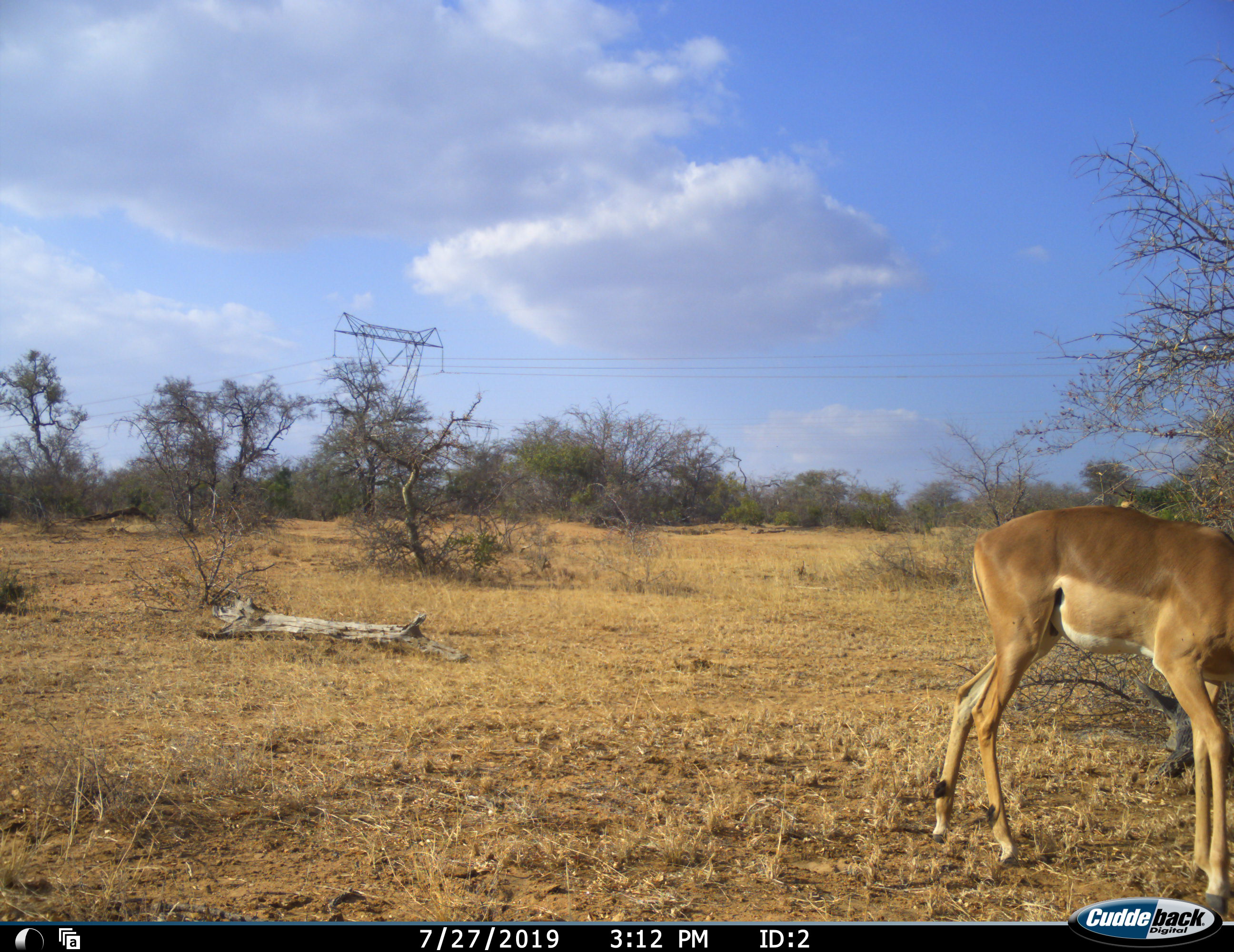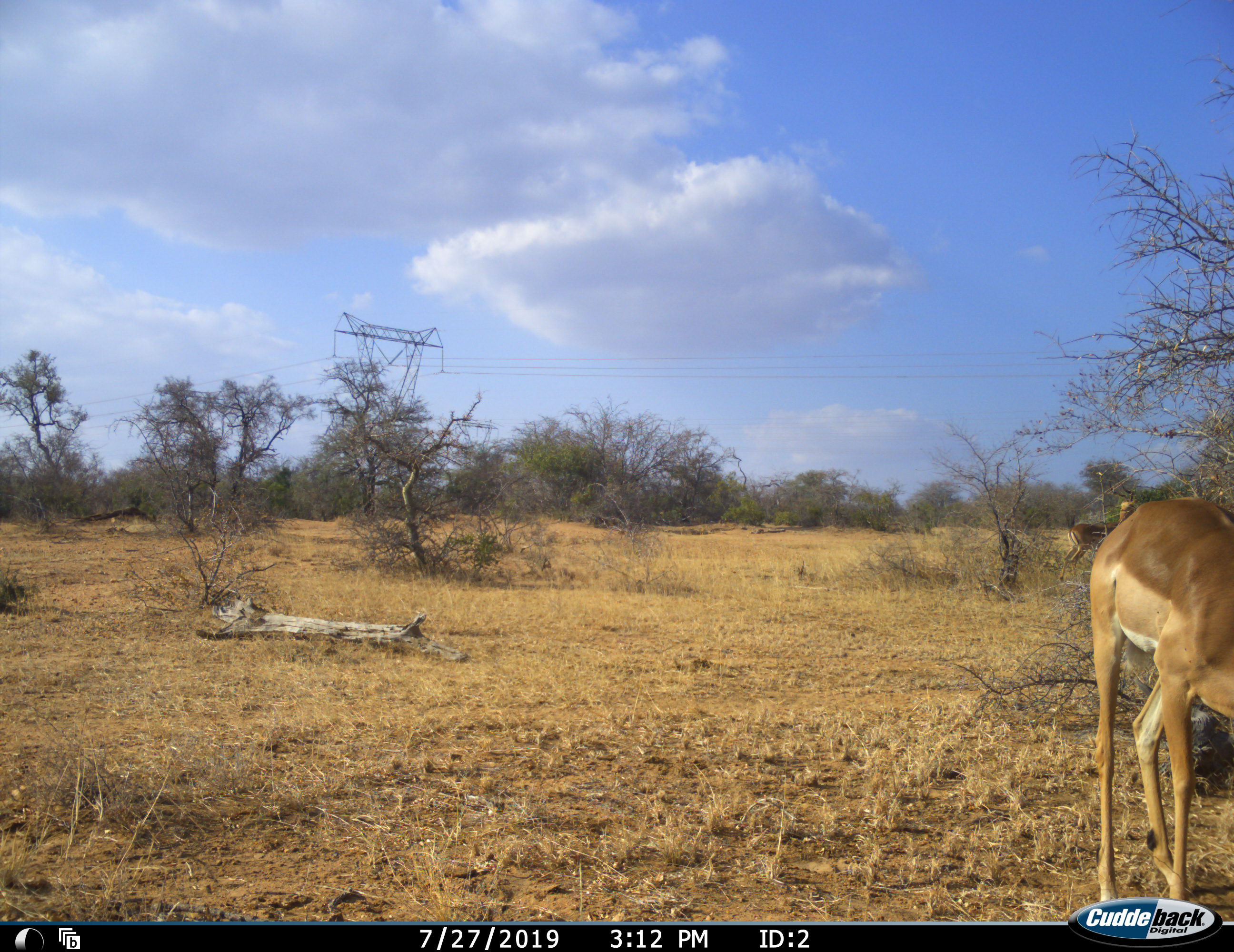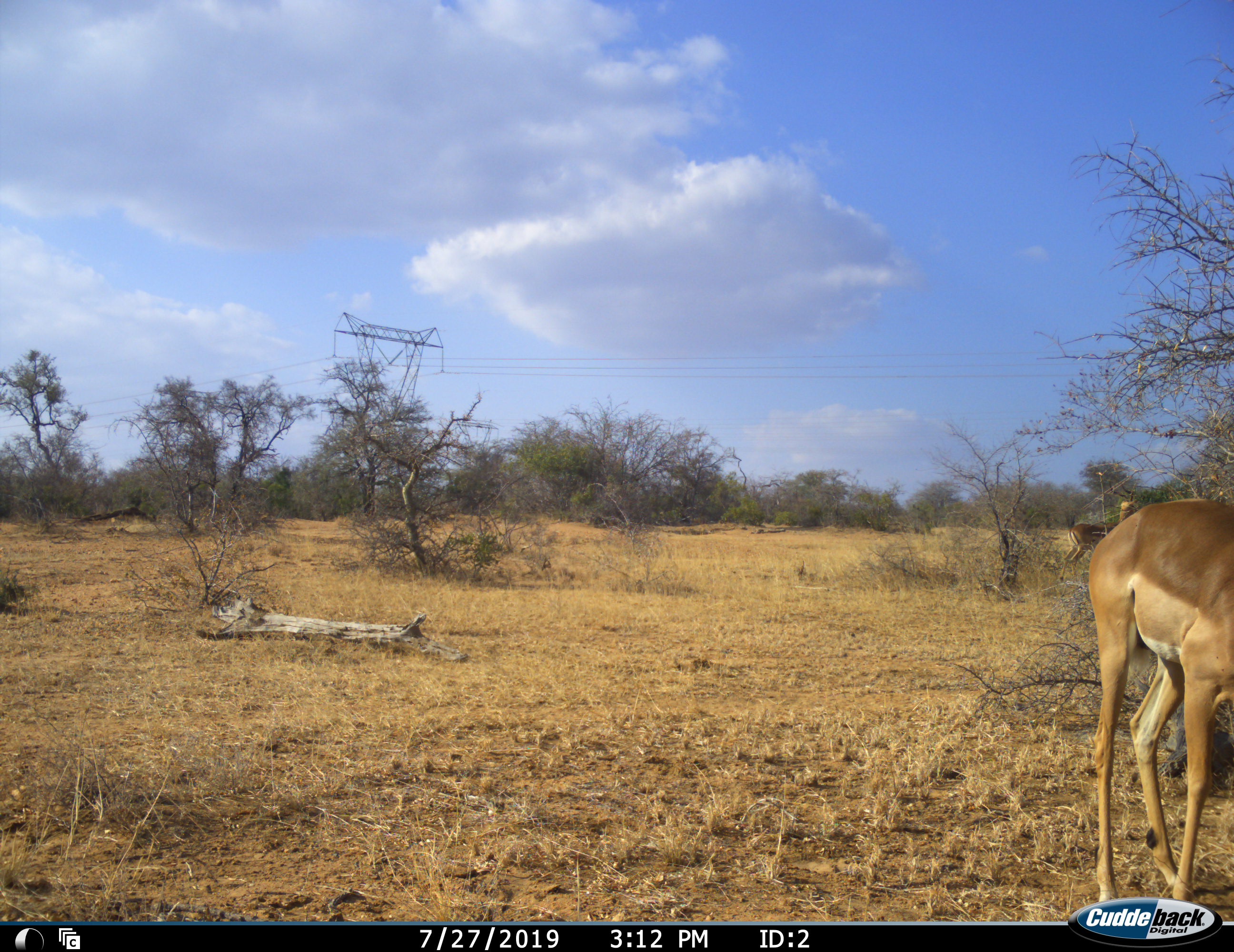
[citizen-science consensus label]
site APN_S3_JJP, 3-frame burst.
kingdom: Animalia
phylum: Chordata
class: Mammalia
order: Artiodactyla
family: Bovidae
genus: Aepyceros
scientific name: Aepyceros melampus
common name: impala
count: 2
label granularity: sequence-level